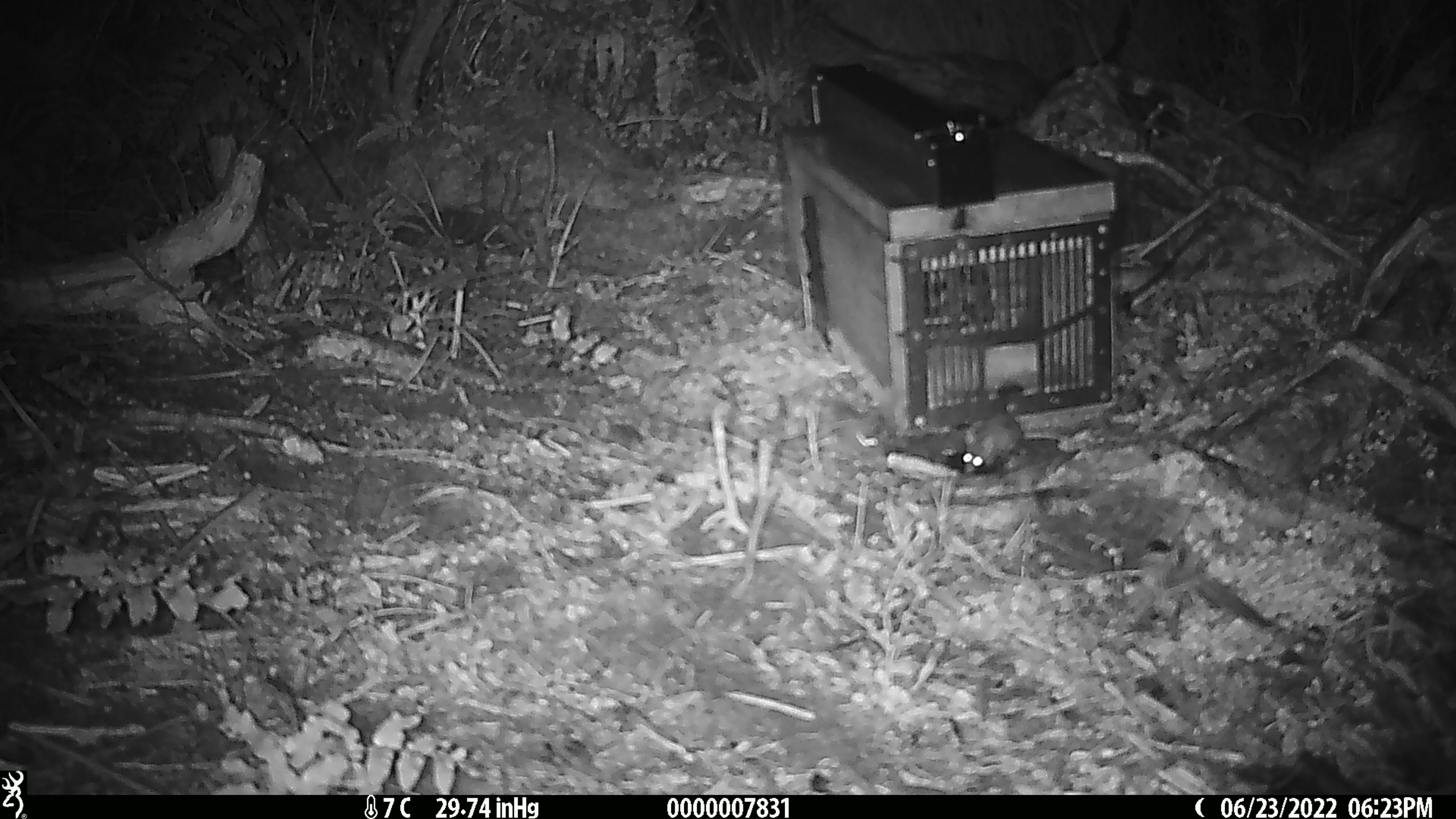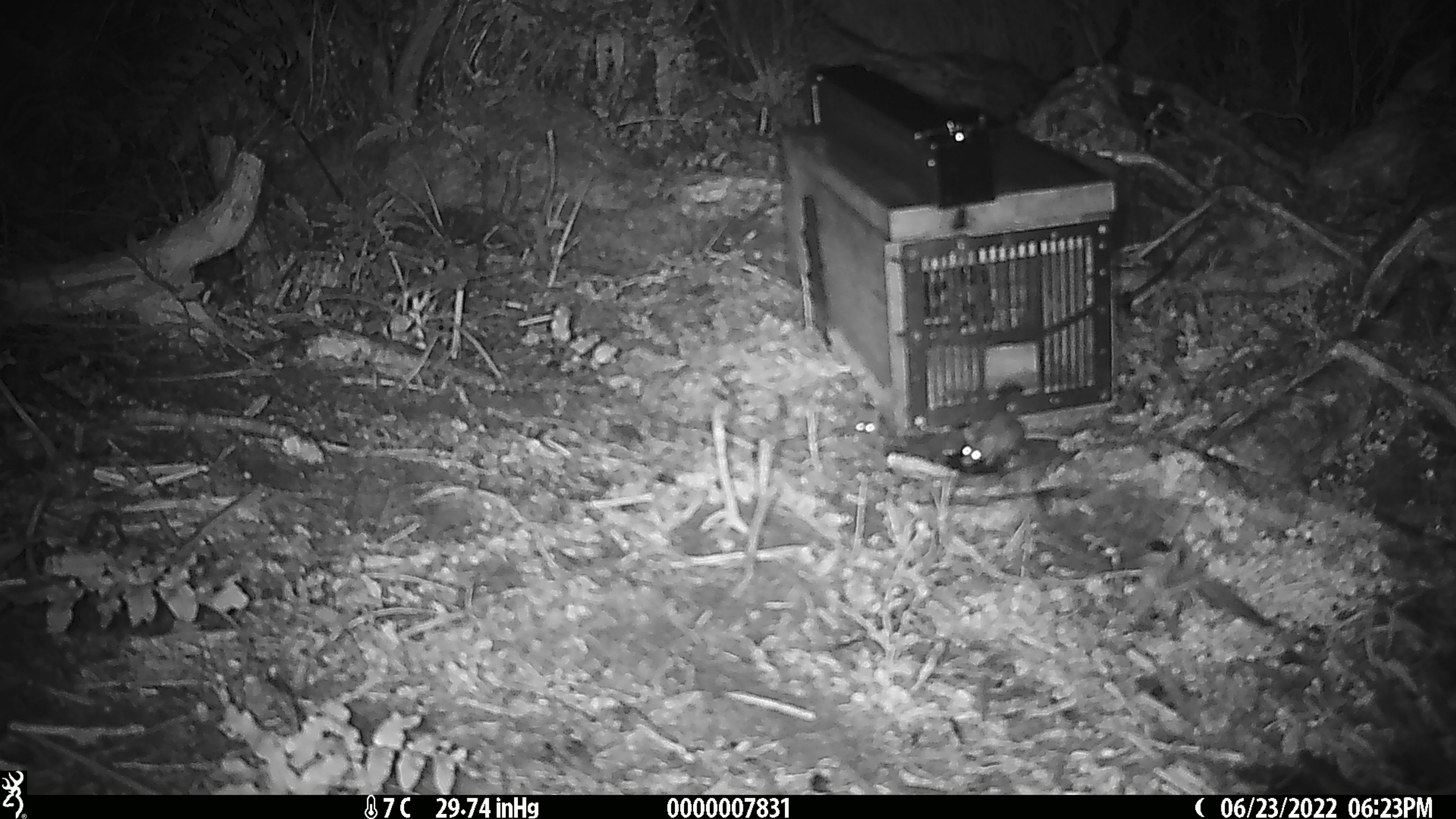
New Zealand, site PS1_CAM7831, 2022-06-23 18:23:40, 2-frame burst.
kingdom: Animalia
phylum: Chordata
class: Mammalia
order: Rodentia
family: Muridae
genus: Mus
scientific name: Mus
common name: mouse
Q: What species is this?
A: Mouse (Mus).